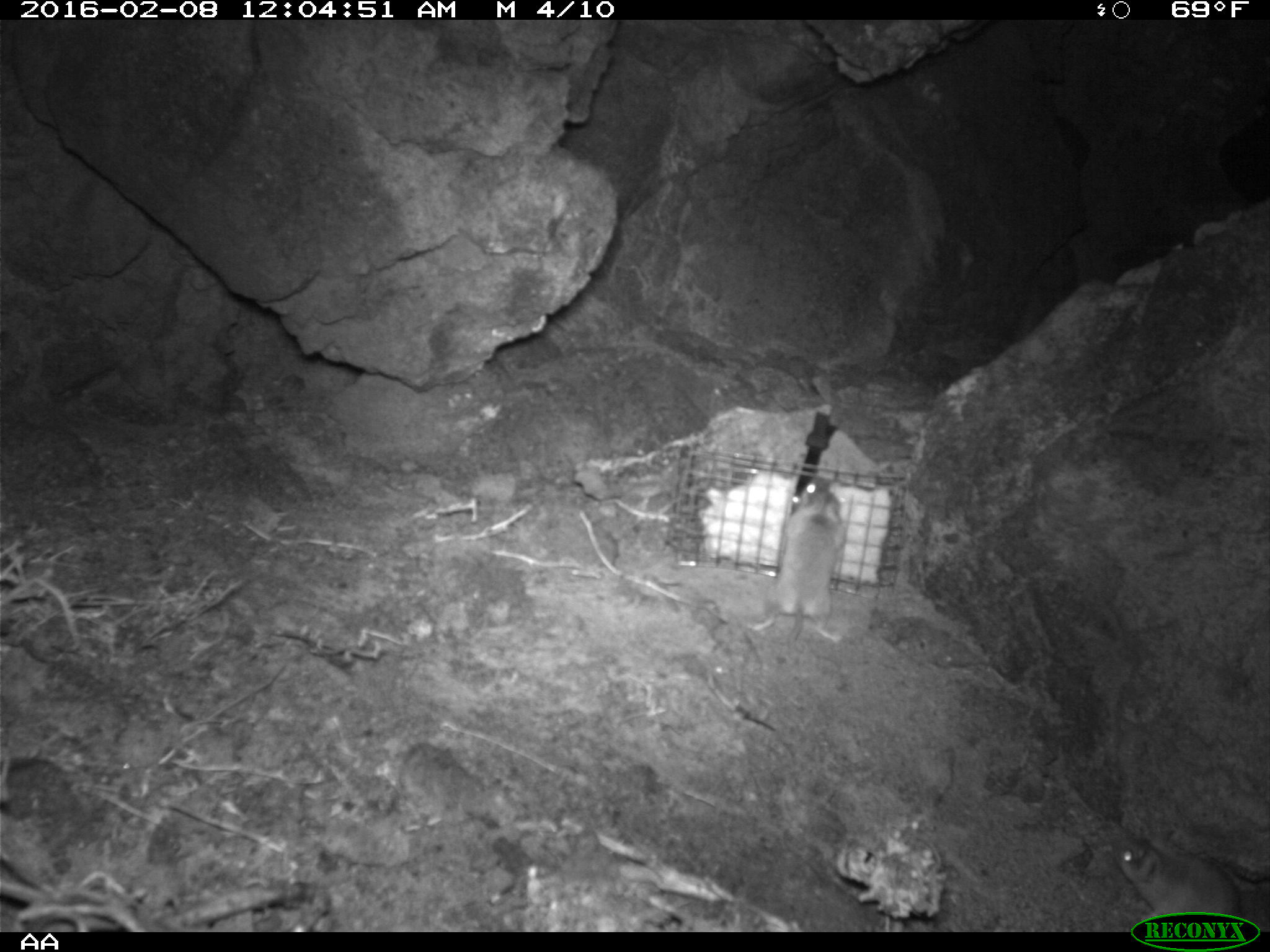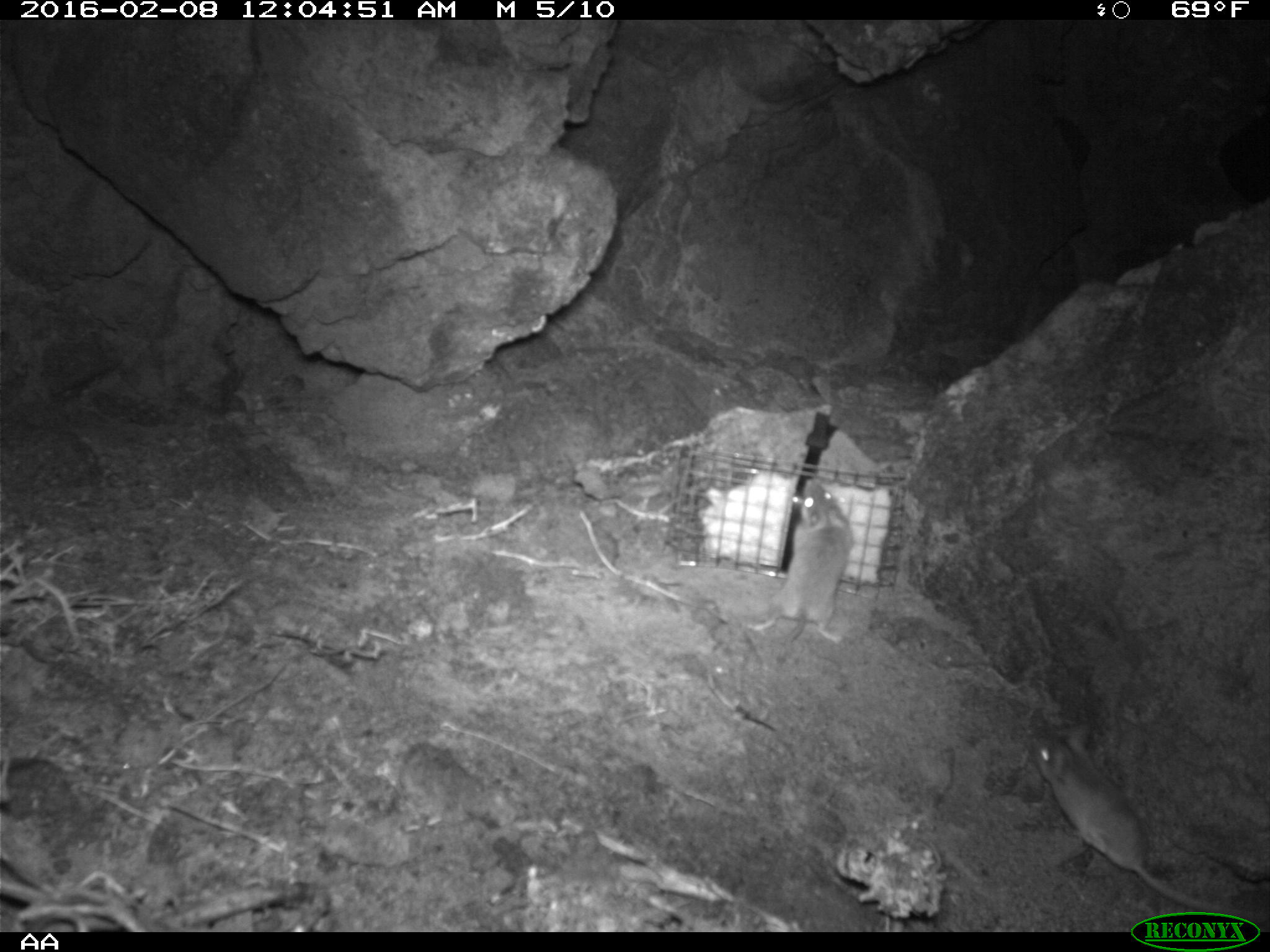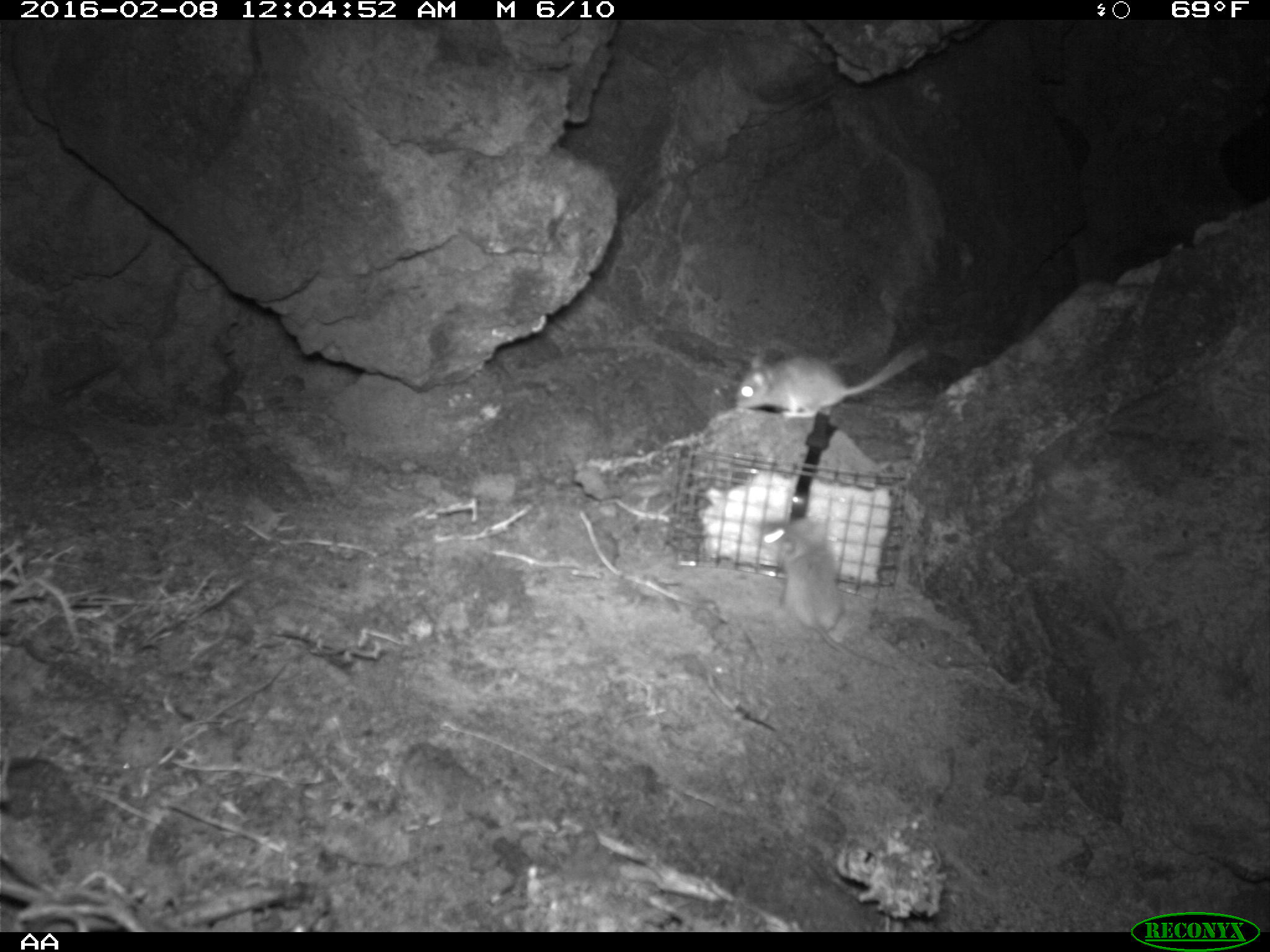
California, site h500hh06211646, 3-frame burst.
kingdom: Animalia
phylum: Chordata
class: Mammalia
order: Rodentia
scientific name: Rodentia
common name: rodent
Rodent (Rodentia).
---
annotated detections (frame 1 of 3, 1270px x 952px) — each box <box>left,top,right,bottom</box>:
rodent: <box>744,477,850,670</box>; <box>1103,827,1245,930</box>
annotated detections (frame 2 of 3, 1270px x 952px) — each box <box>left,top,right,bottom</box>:
rodent: <box>1030,725,1248,919</box>; <box>748,480,852,665</box>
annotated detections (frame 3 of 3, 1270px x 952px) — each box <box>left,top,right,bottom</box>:
rodent: <box>773,514,901,670</box>; <box>734,343,938,420</box>